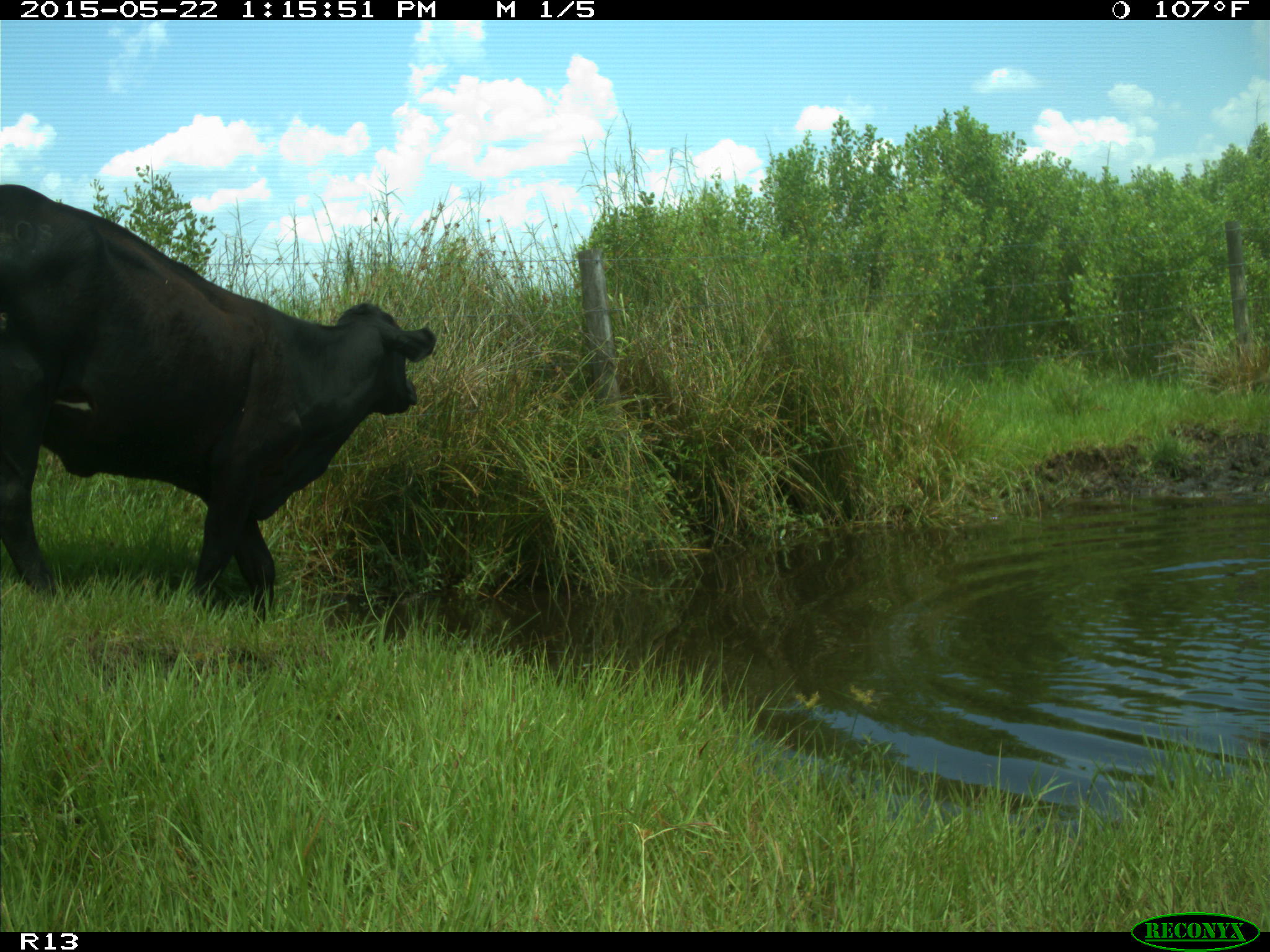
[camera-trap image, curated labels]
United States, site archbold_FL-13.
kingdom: Animalia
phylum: Chordata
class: Mammalia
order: Artiodactyla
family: Bovidae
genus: Bos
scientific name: Bos taurus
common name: domestic cow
Bos taurus (domestic cow).